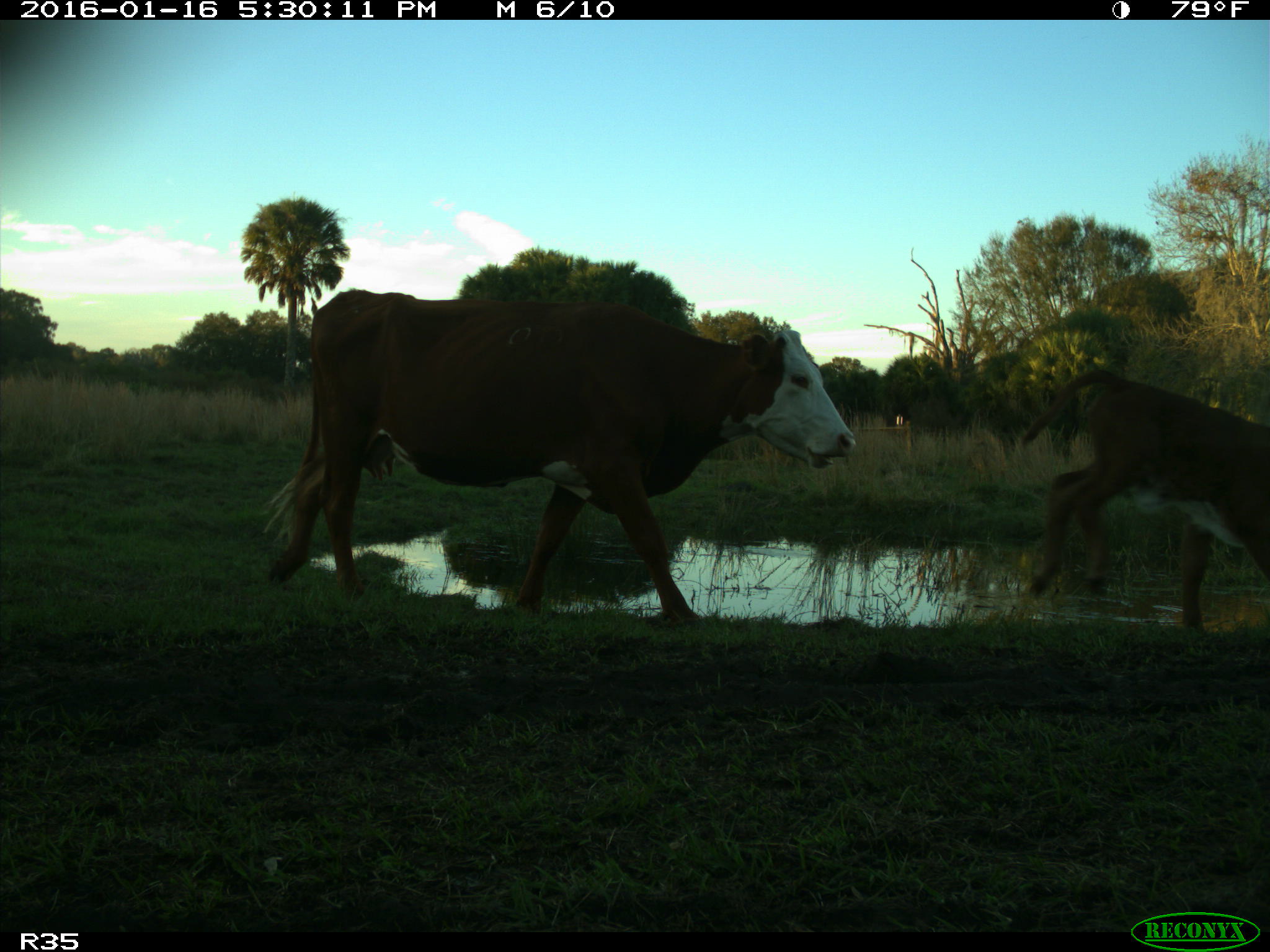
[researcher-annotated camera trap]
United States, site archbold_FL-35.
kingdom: Animalia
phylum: Chordata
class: Mammalia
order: Artiodactyla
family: Bovidae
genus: Bos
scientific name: Bos taurus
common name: domestic cow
Bos taurus (domestic cow).